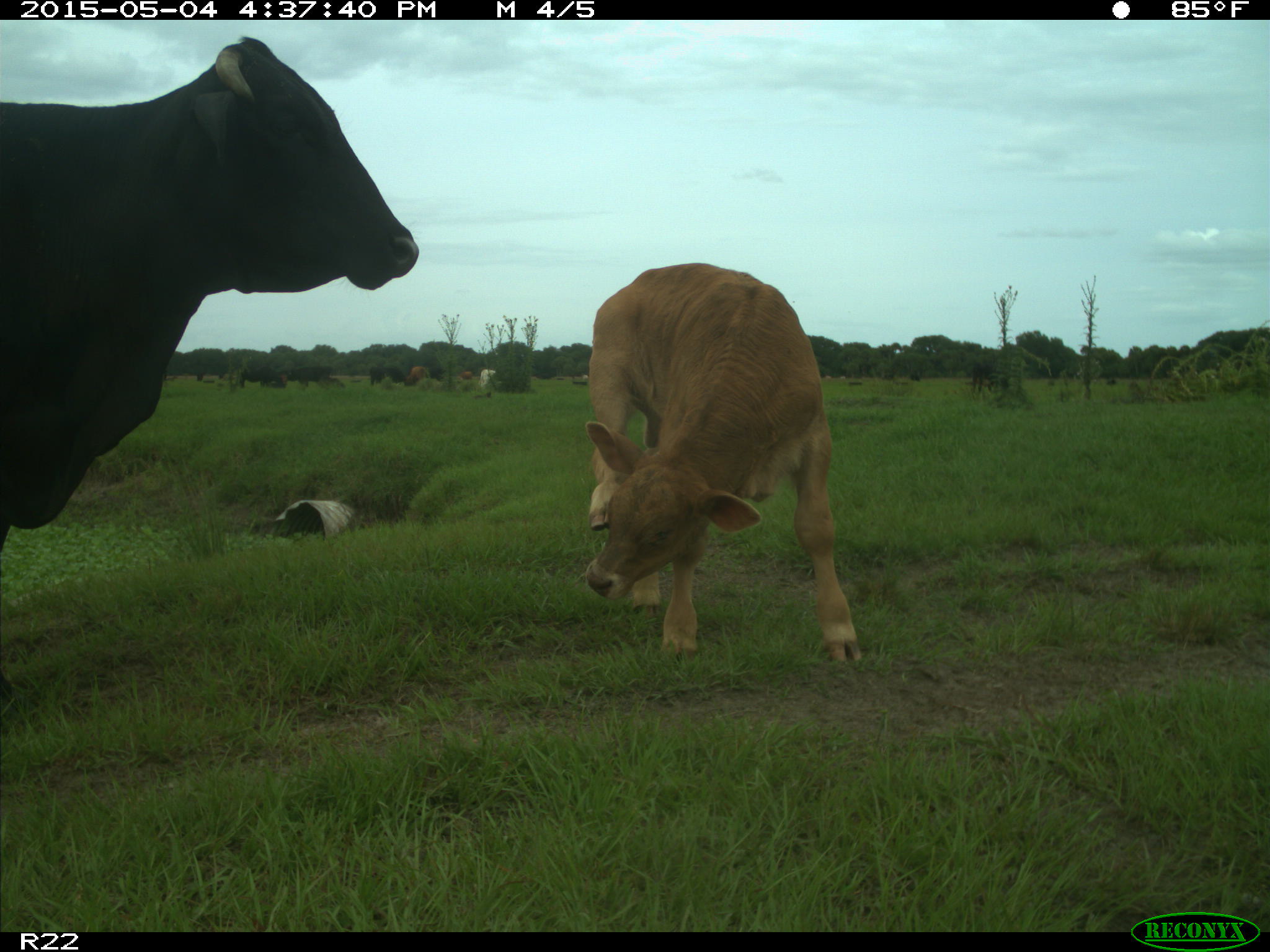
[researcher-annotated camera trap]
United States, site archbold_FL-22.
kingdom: Animalia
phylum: Chordata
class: Mammalia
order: Artiodactyla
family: Bovidae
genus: Bos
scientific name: Bos taurus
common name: domestic cow